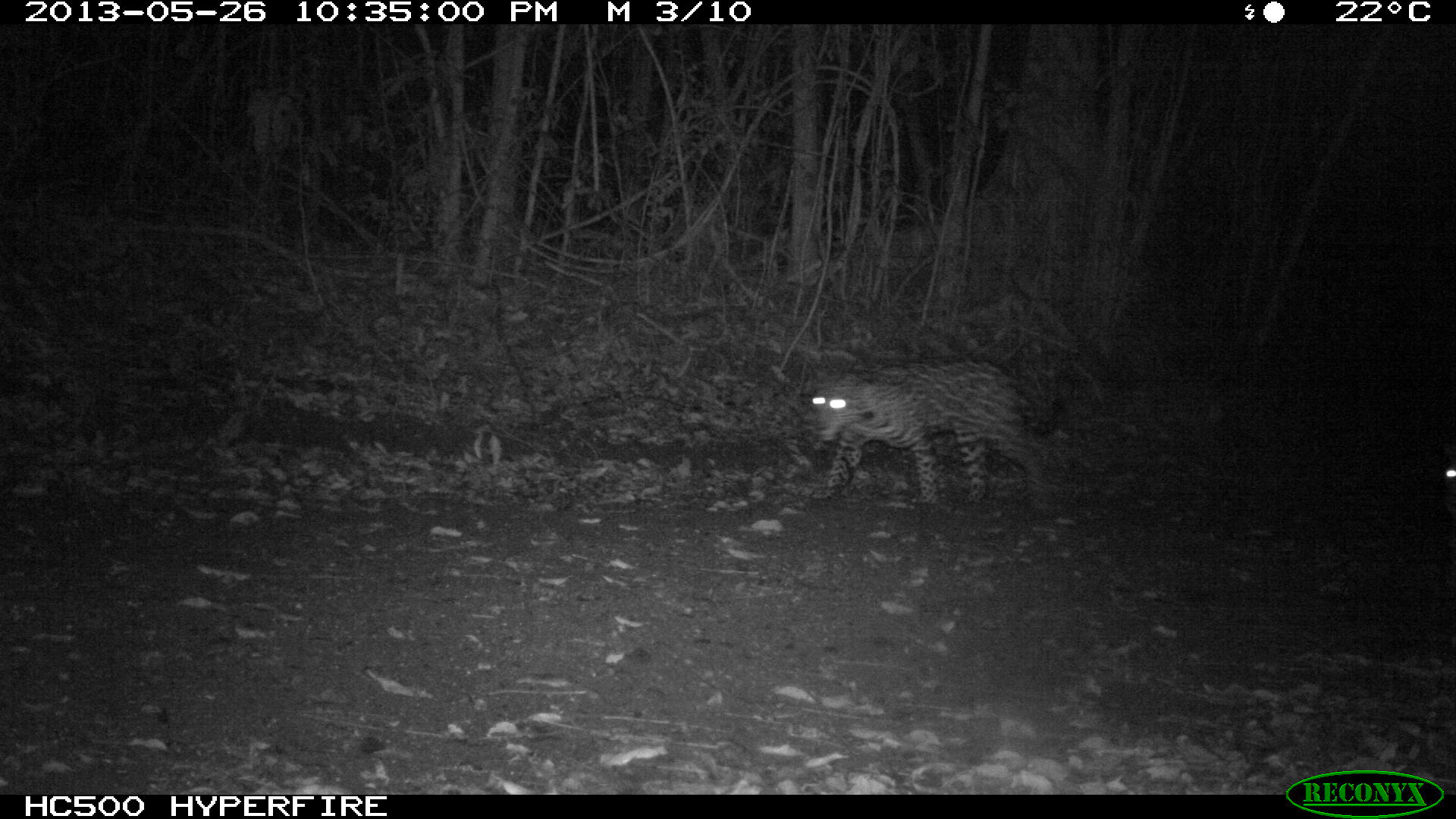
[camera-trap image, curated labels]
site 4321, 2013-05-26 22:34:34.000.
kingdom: Animalia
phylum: Chordata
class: Mammalia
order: Carnivora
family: Felidae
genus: Panthera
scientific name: Panthera onca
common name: jaguar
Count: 1.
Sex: female.